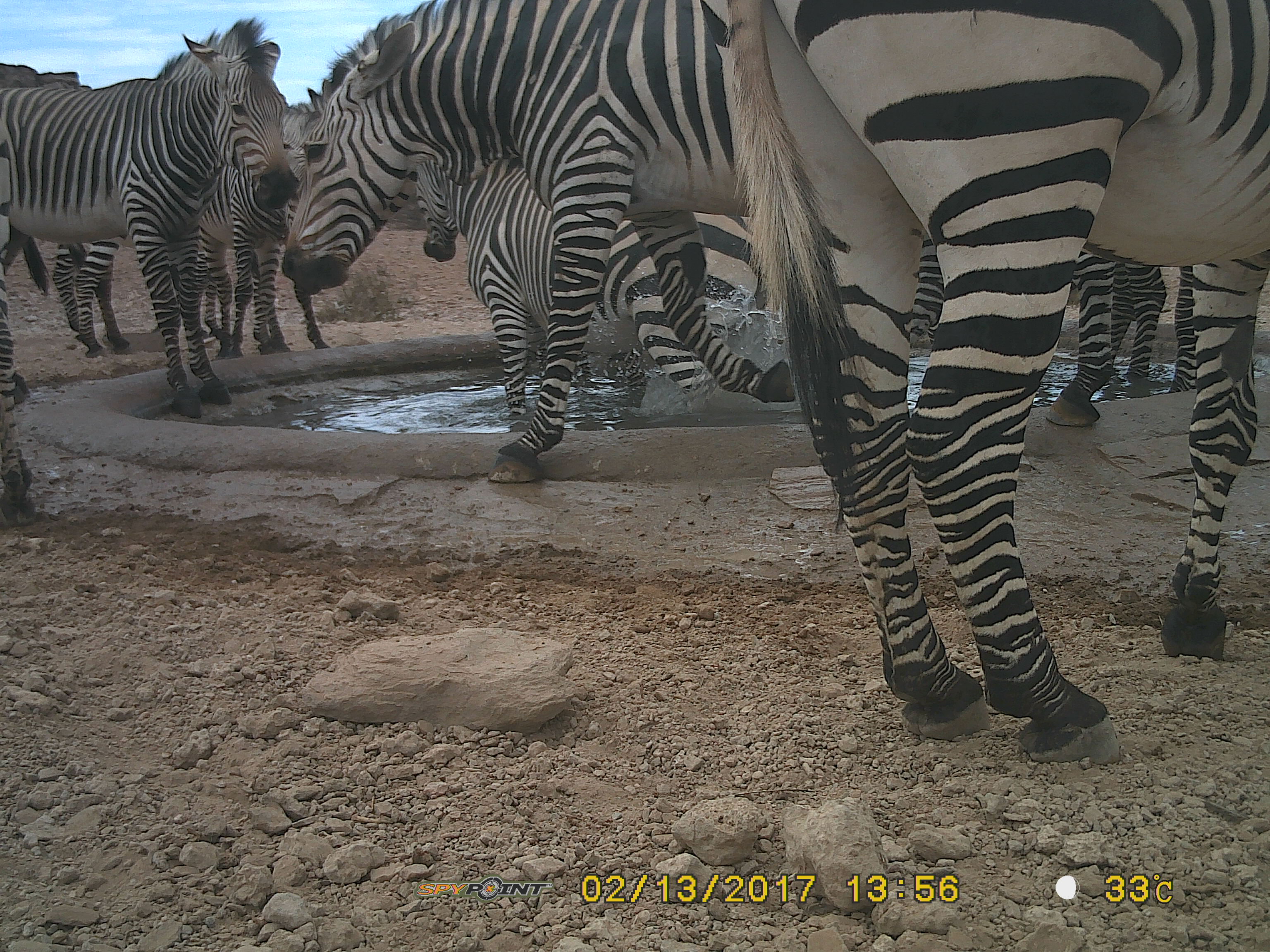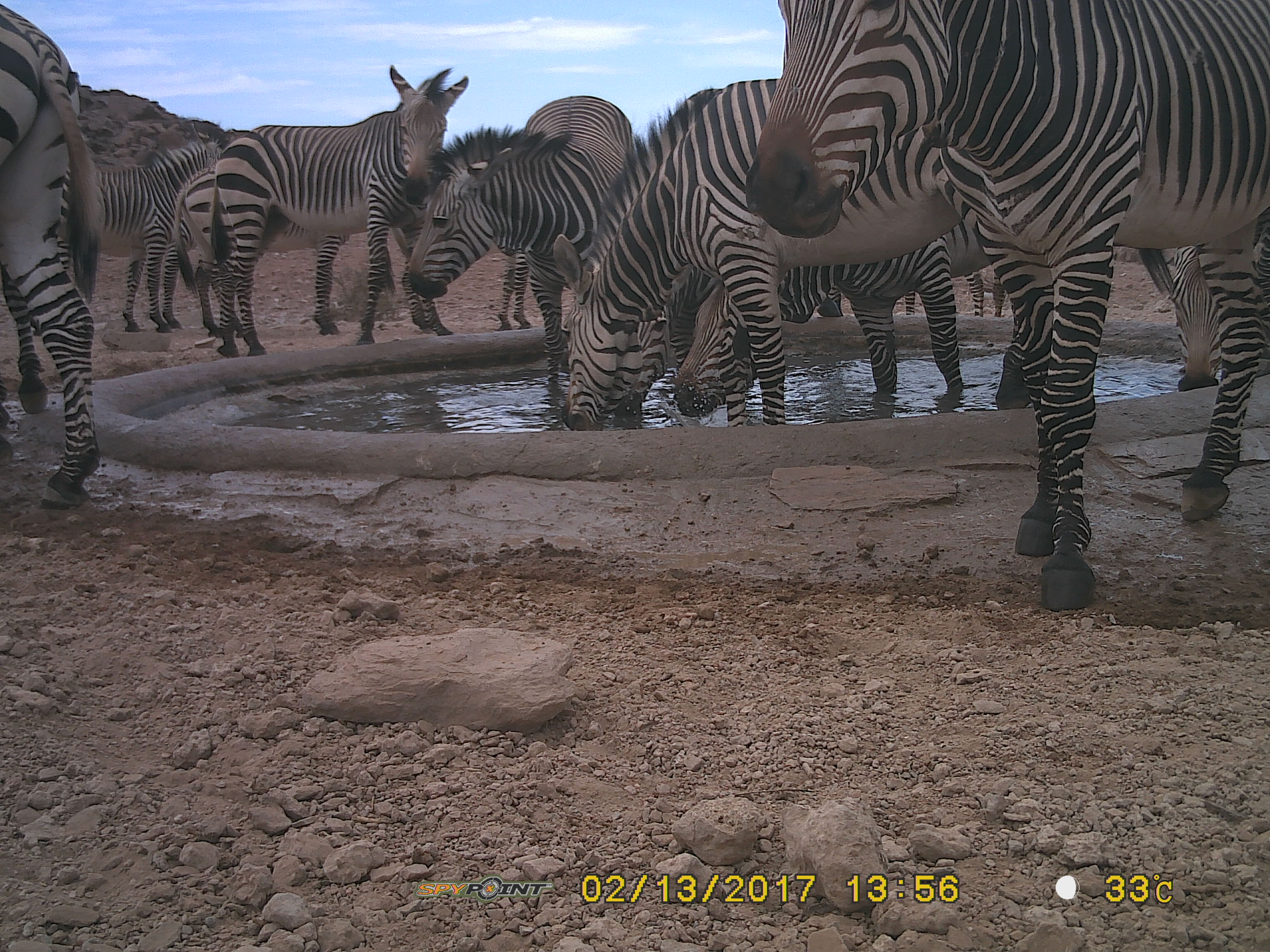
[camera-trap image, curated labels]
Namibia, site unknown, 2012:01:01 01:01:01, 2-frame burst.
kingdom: Animalia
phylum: Chordata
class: Mammalia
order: Perissodactyla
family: Equidae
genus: Equus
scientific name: Equus zebra hartmannae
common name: hartmann's mountain zebra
Equus zebra hartmannae (hartmann's mountain zebra).